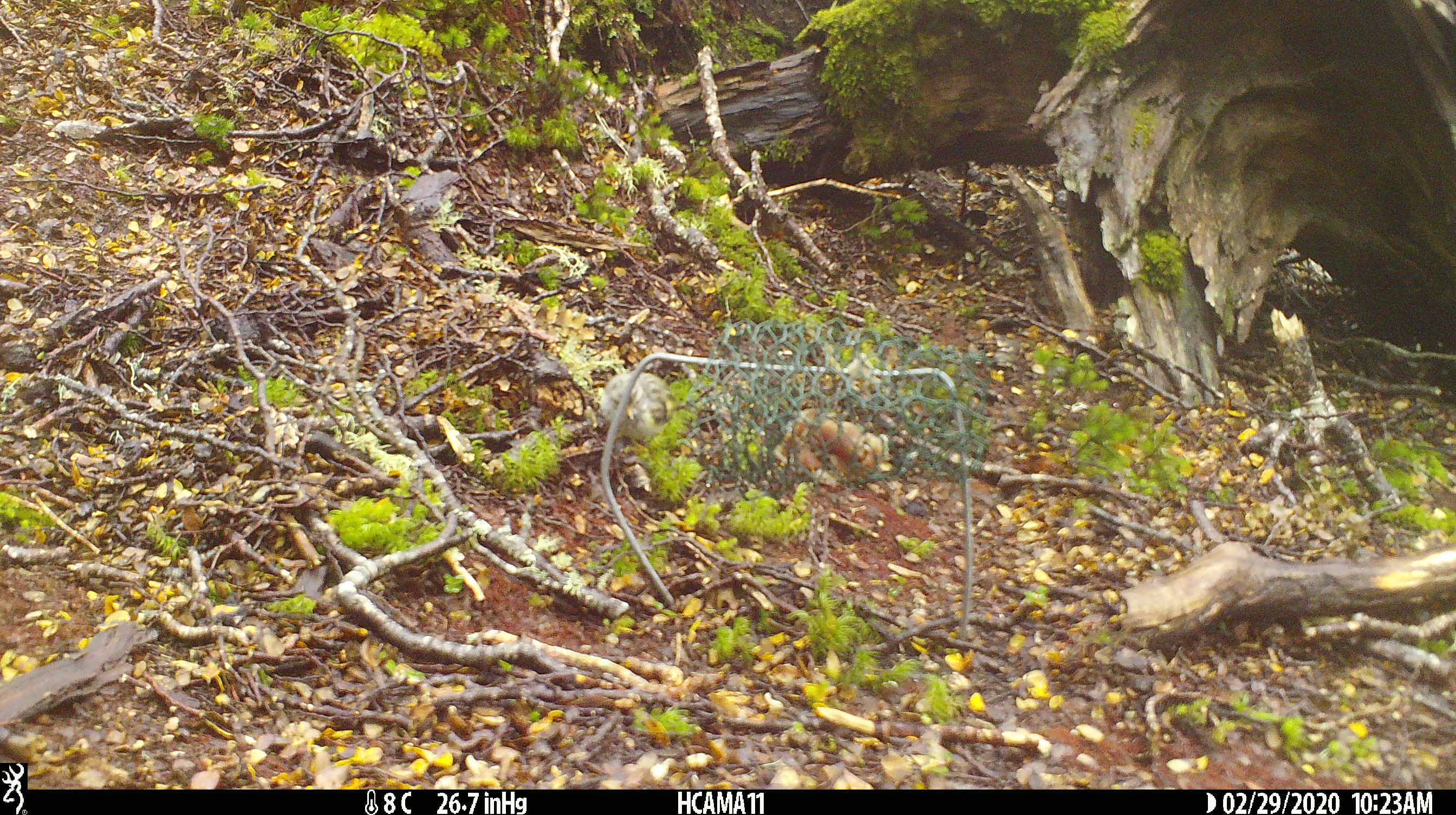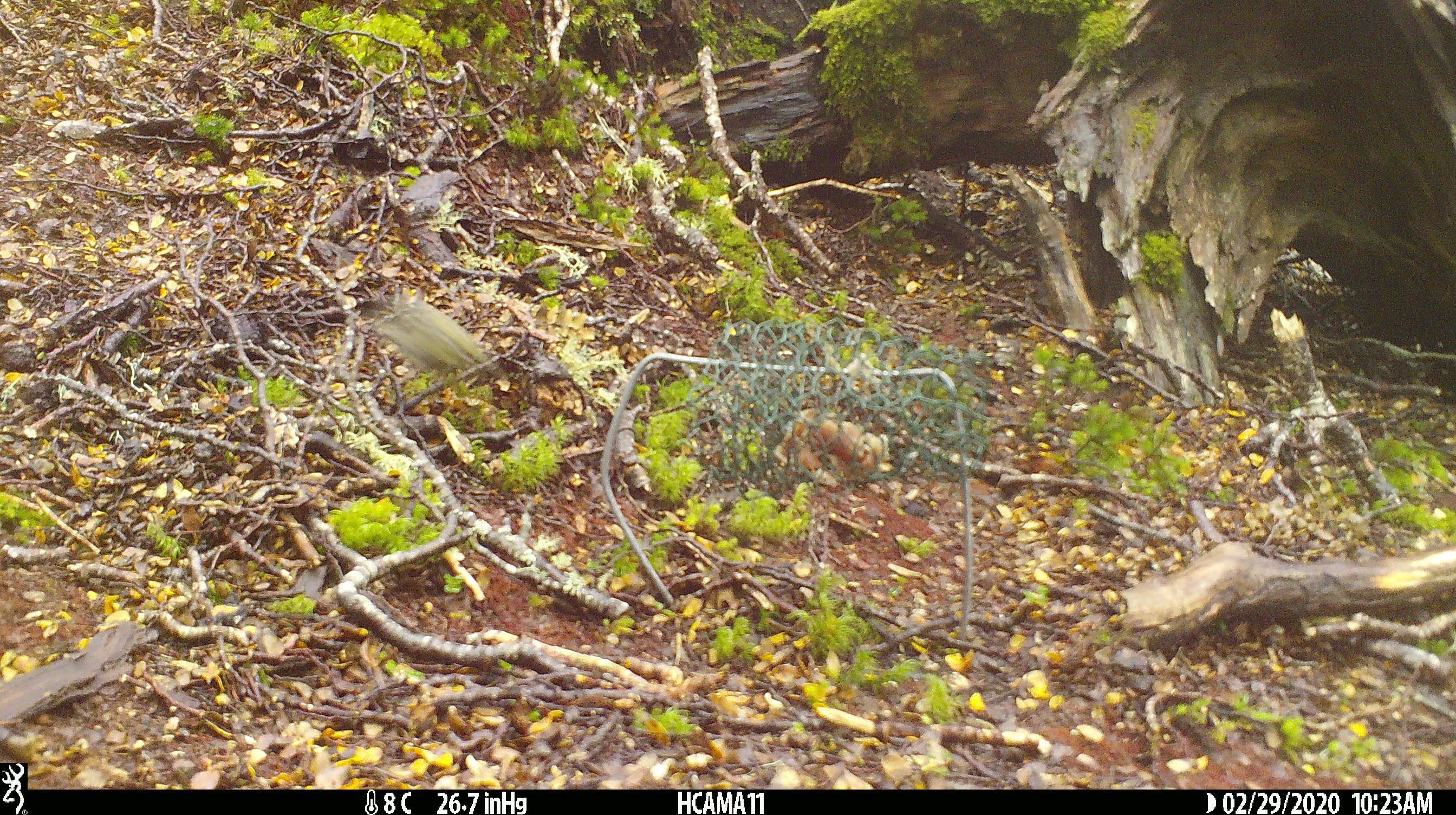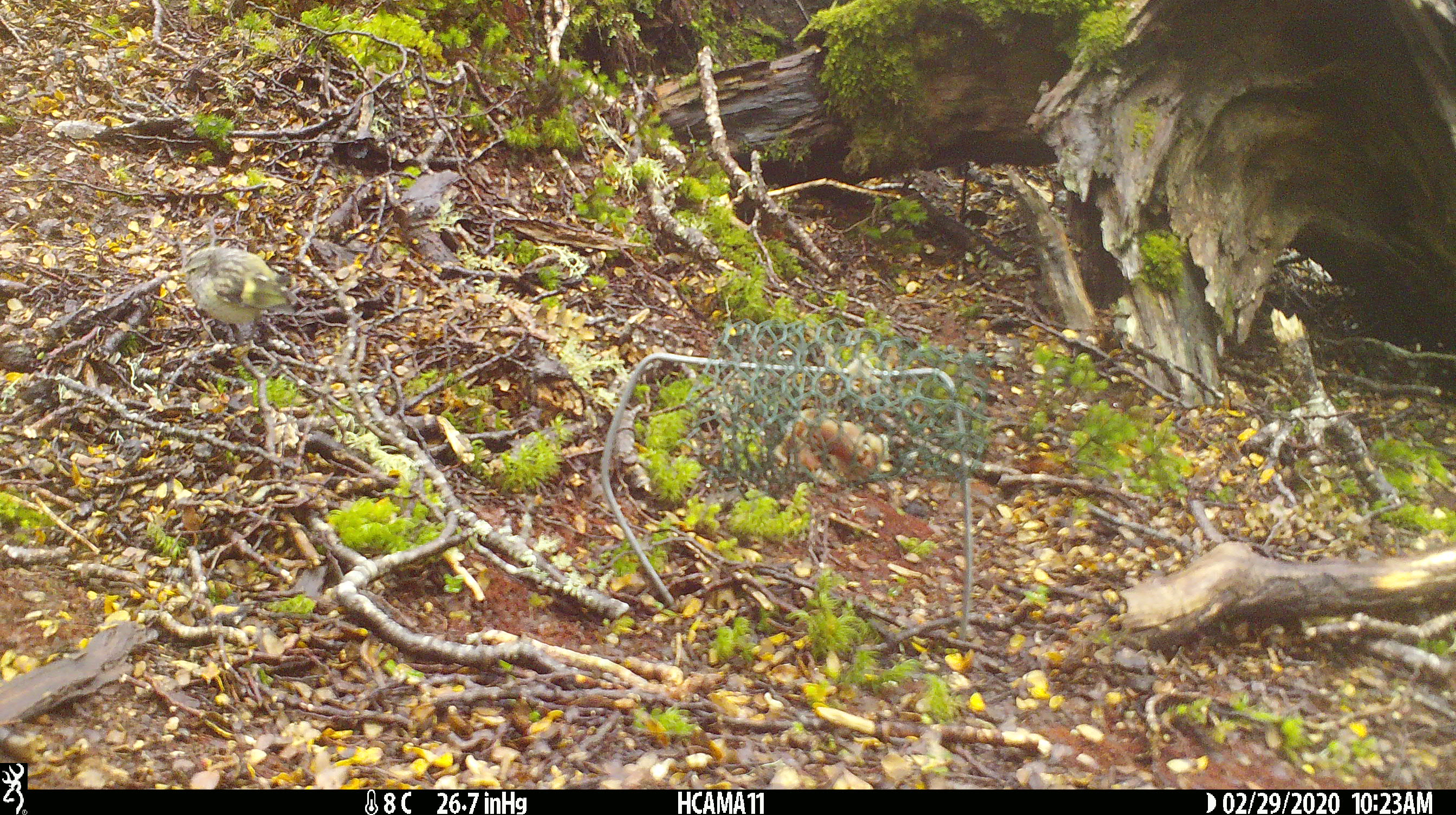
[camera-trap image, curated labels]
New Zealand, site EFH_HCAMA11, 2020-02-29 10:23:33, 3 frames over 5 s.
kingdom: Animalia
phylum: Chordata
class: Aves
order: Passeriformes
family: Acanthisittidae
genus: Acanthisitta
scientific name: Acanthisitta chloris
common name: rifleman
Rifleman (Acanthisitta chloris).